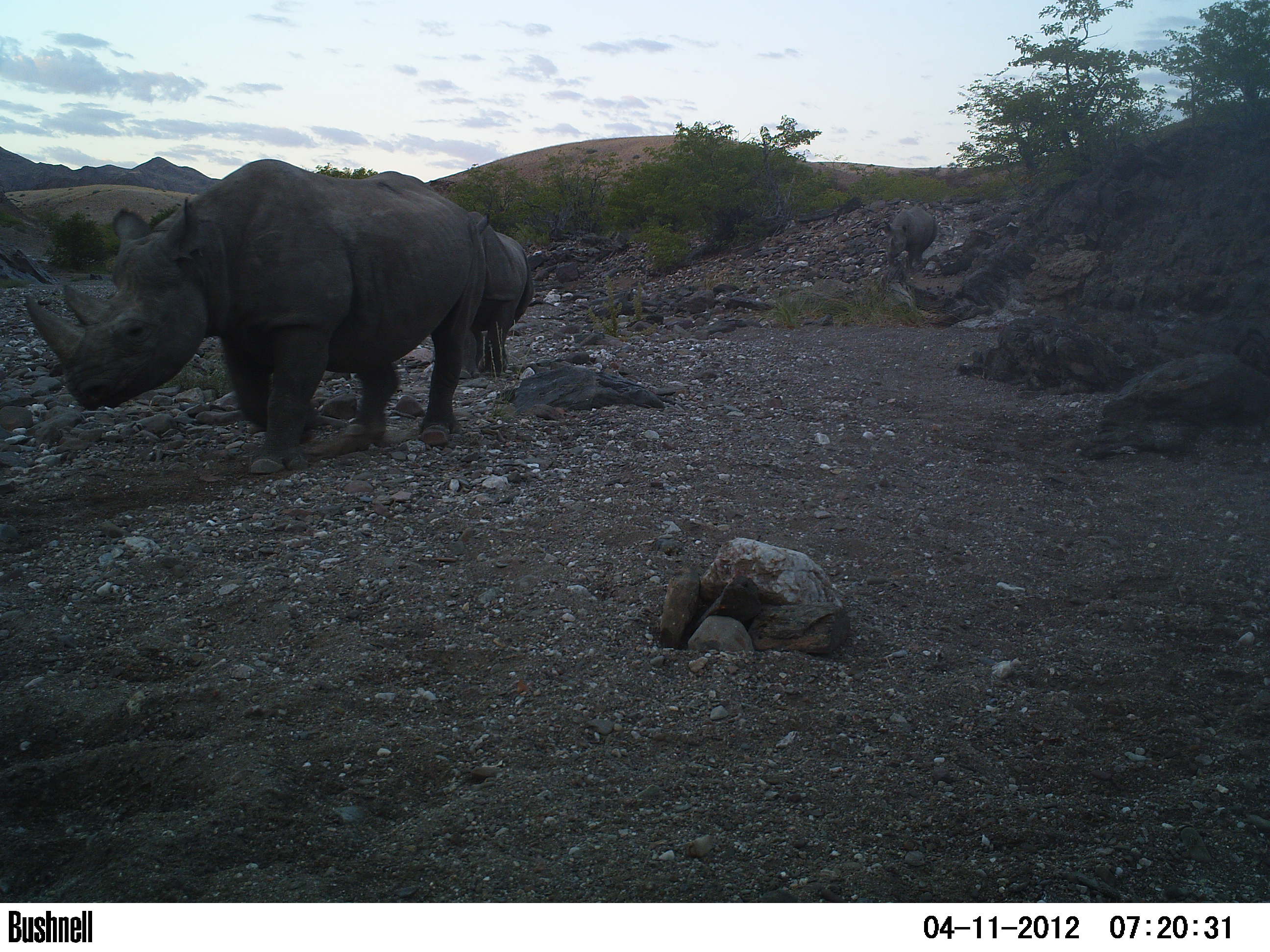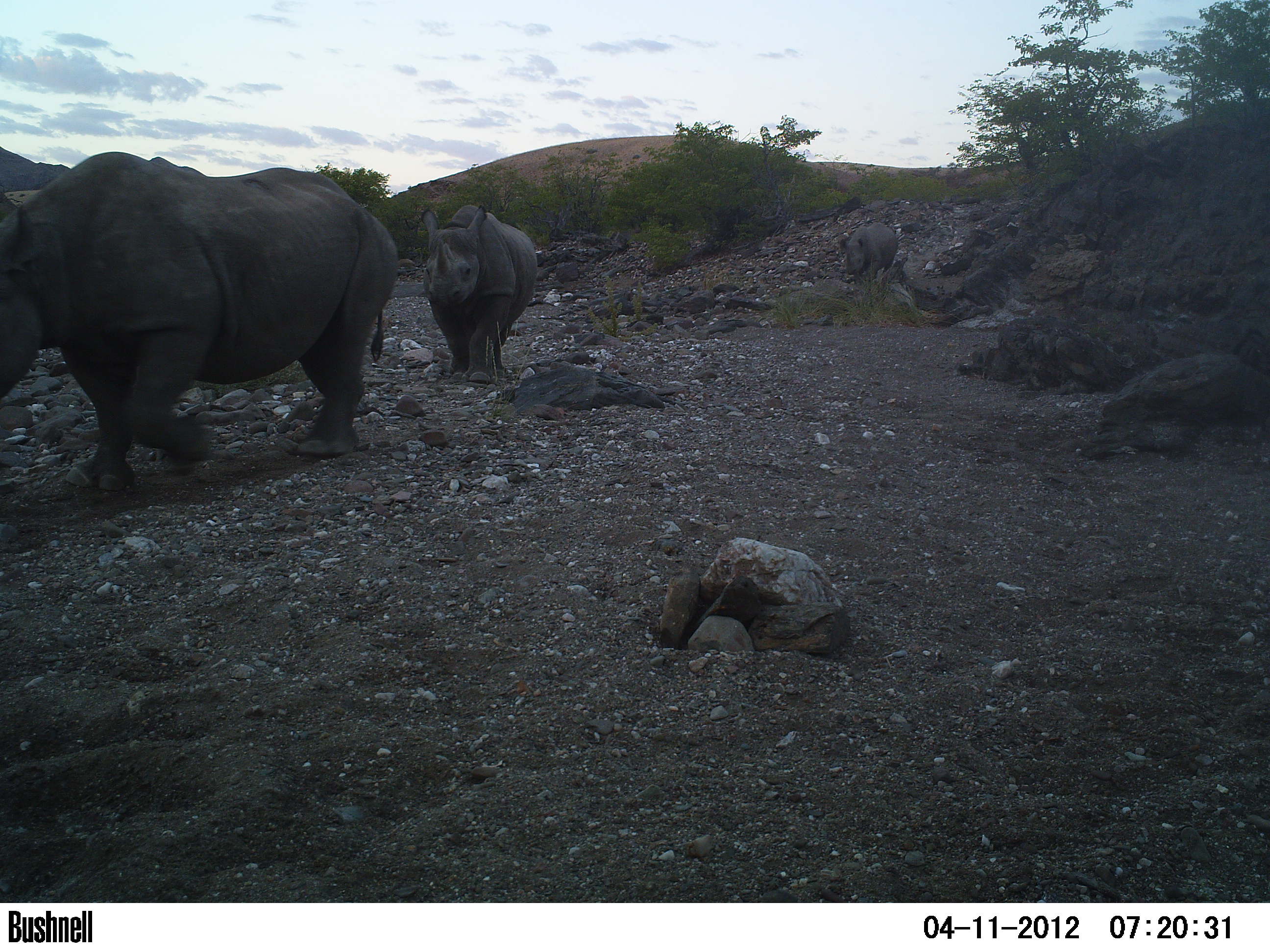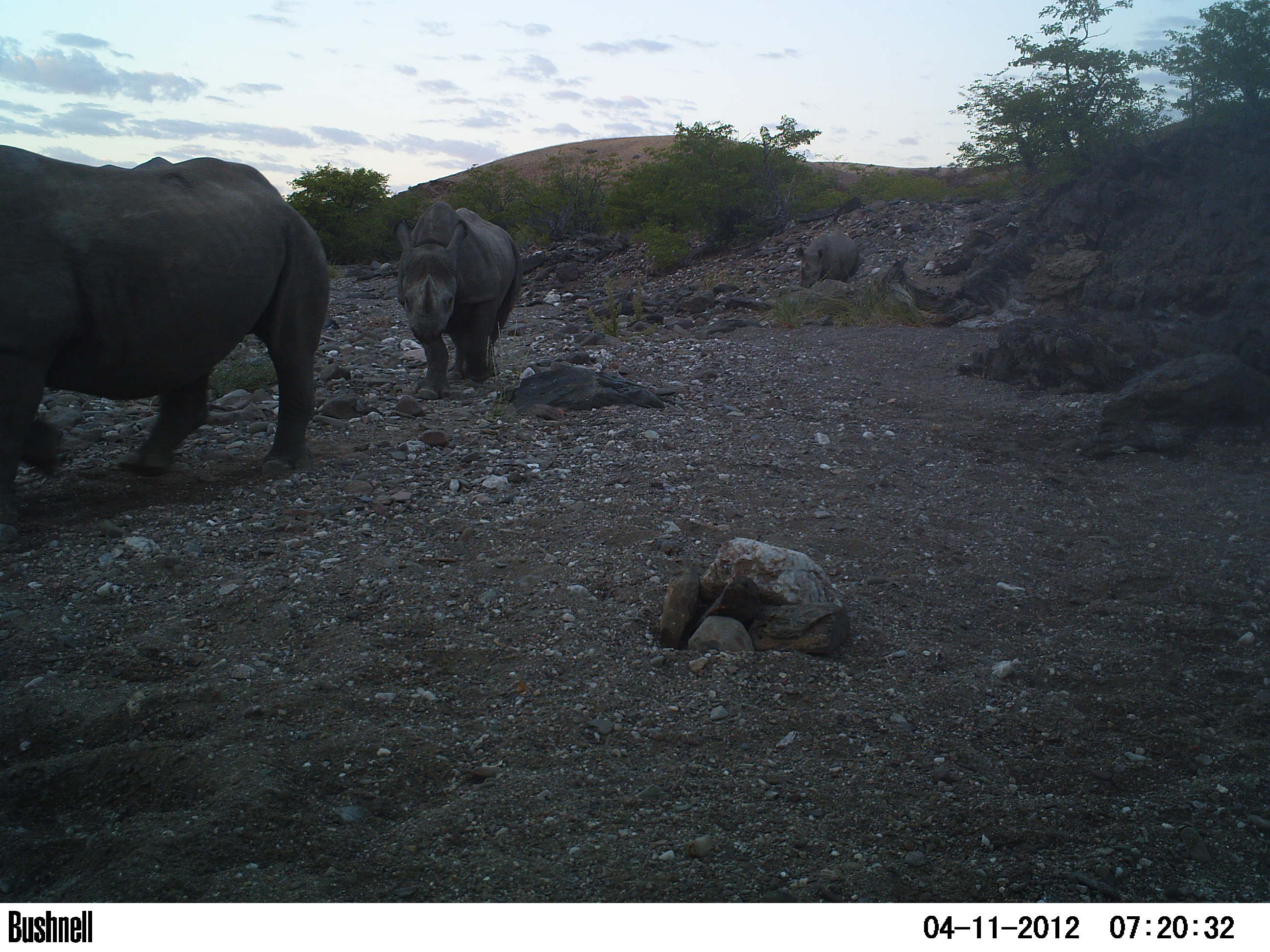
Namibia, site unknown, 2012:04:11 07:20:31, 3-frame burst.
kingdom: Animalia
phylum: Chordata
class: Mammalia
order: Perissodactyla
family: Rhinocerotidae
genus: Diceros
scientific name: Diceros bicornis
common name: black rhinoceros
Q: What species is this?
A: Diceros bicornis (black rhinoceros).